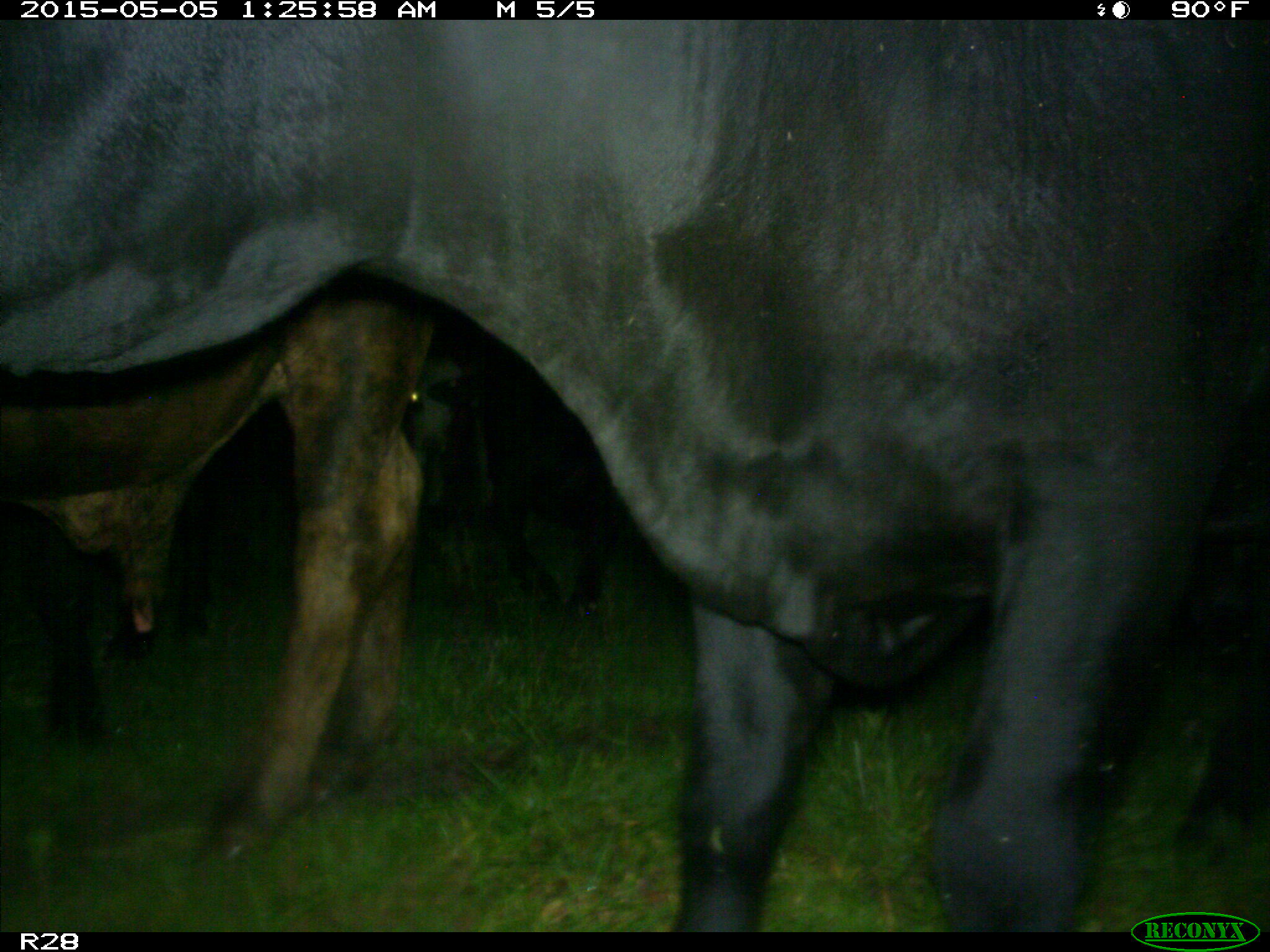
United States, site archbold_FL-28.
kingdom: Animalia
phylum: Chordata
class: Mammalia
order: Artiodactyla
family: Bovidae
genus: Bos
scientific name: Bos taurus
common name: domestic cow